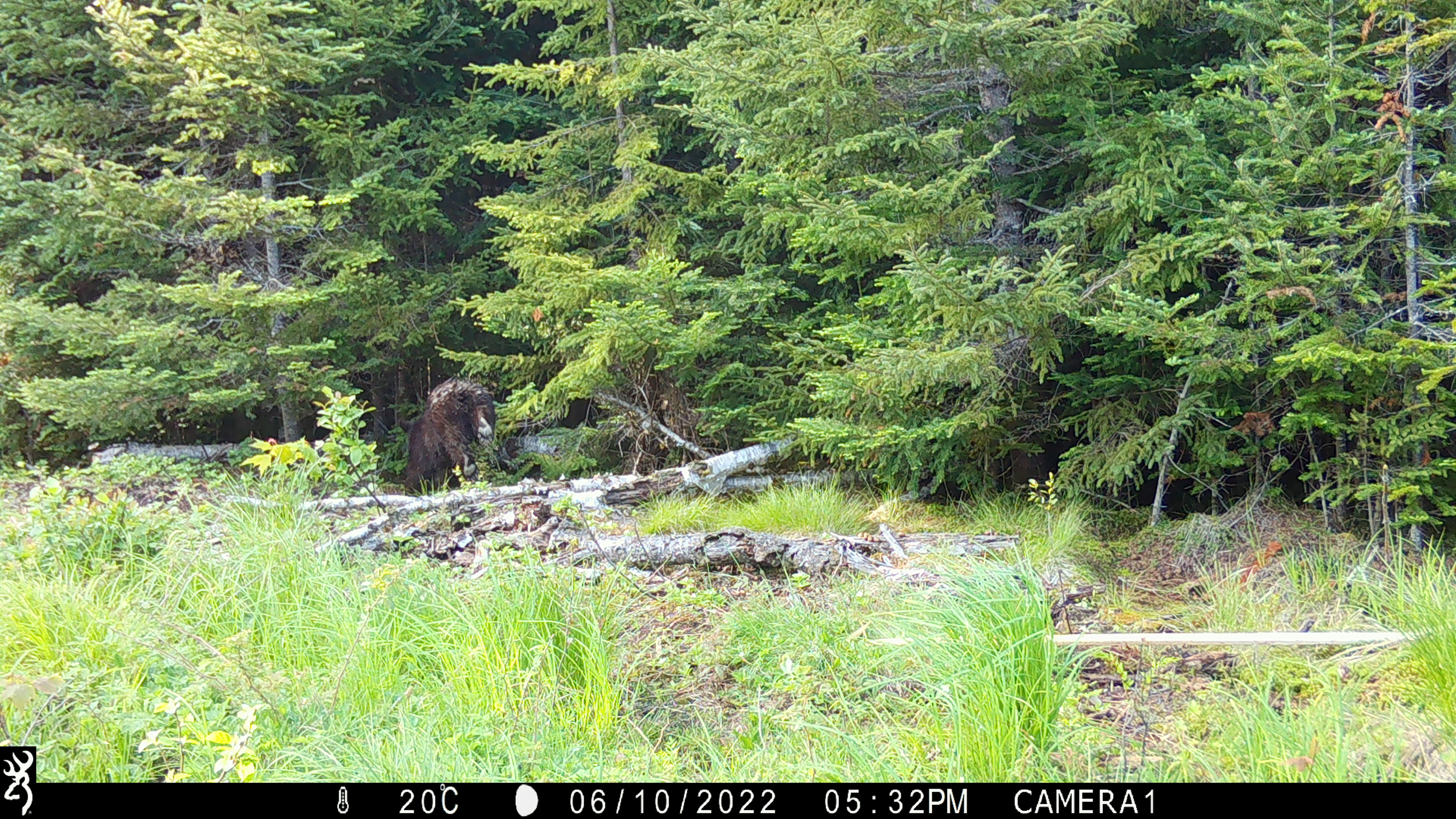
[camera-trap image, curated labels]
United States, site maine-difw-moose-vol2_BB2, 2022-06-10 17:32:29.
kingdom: Animalia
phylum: Chordata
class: Mammalia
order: Carnivora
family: Ursidae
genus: Ursus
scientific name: Ursus americanus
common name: black bear